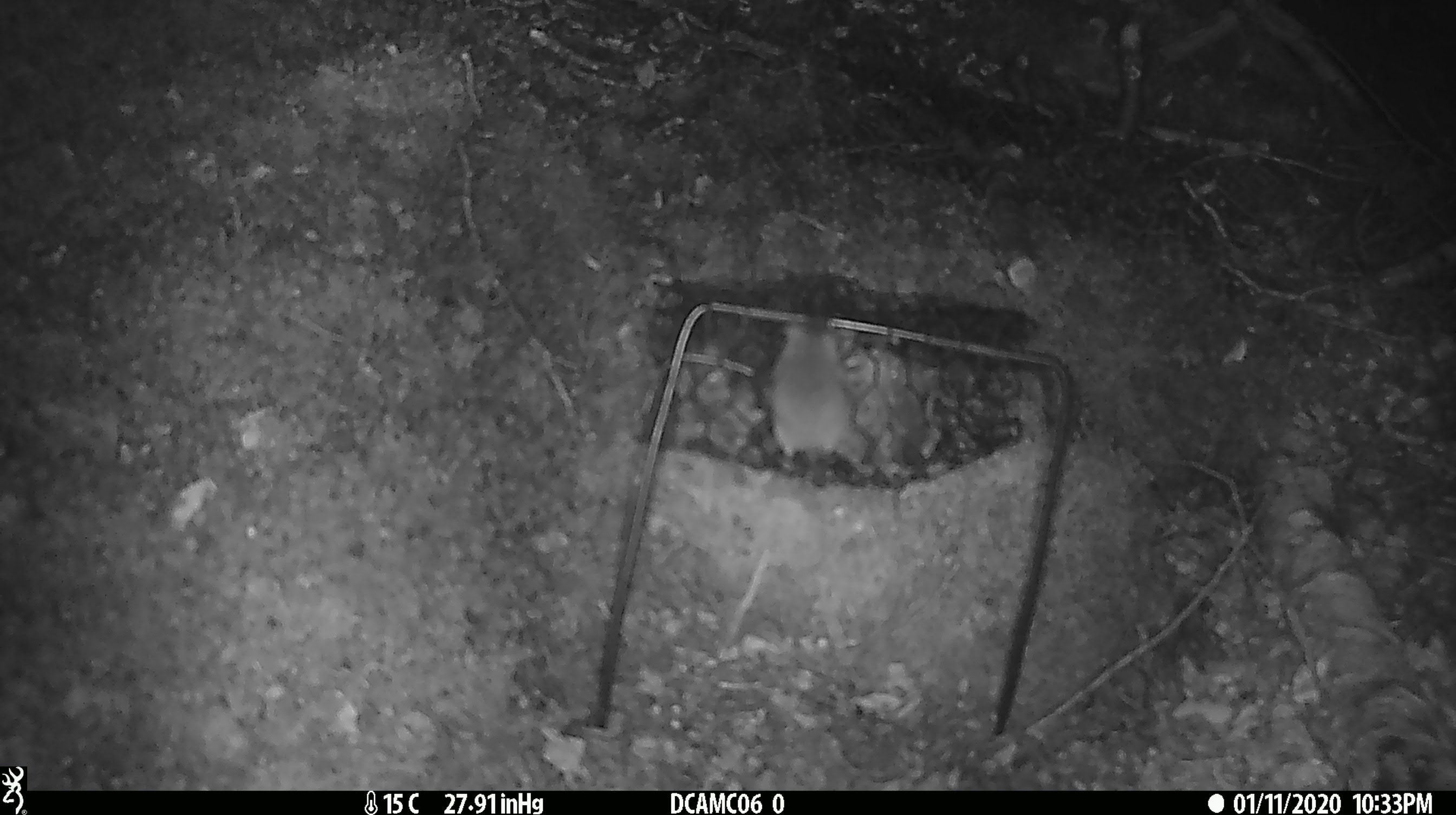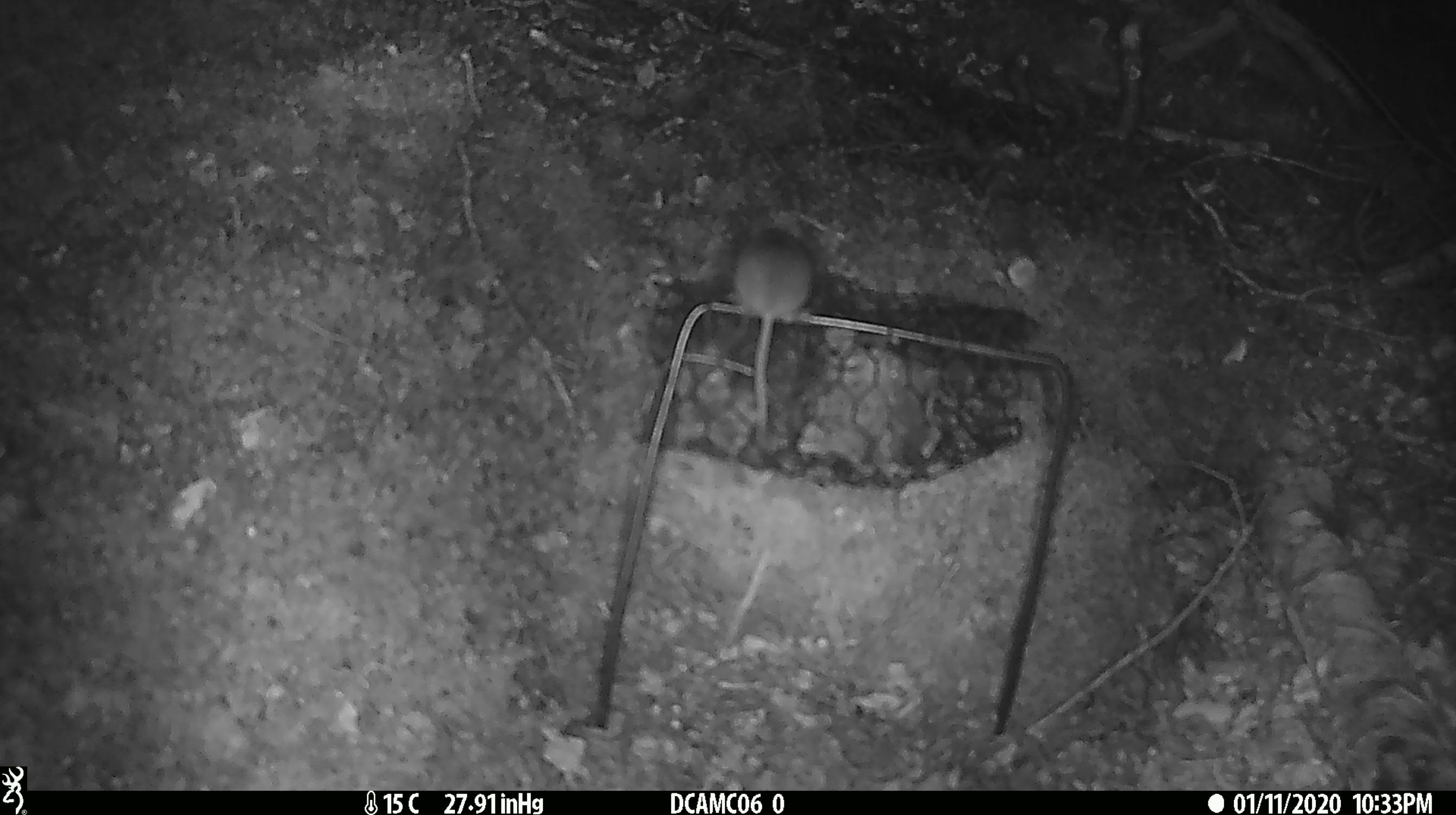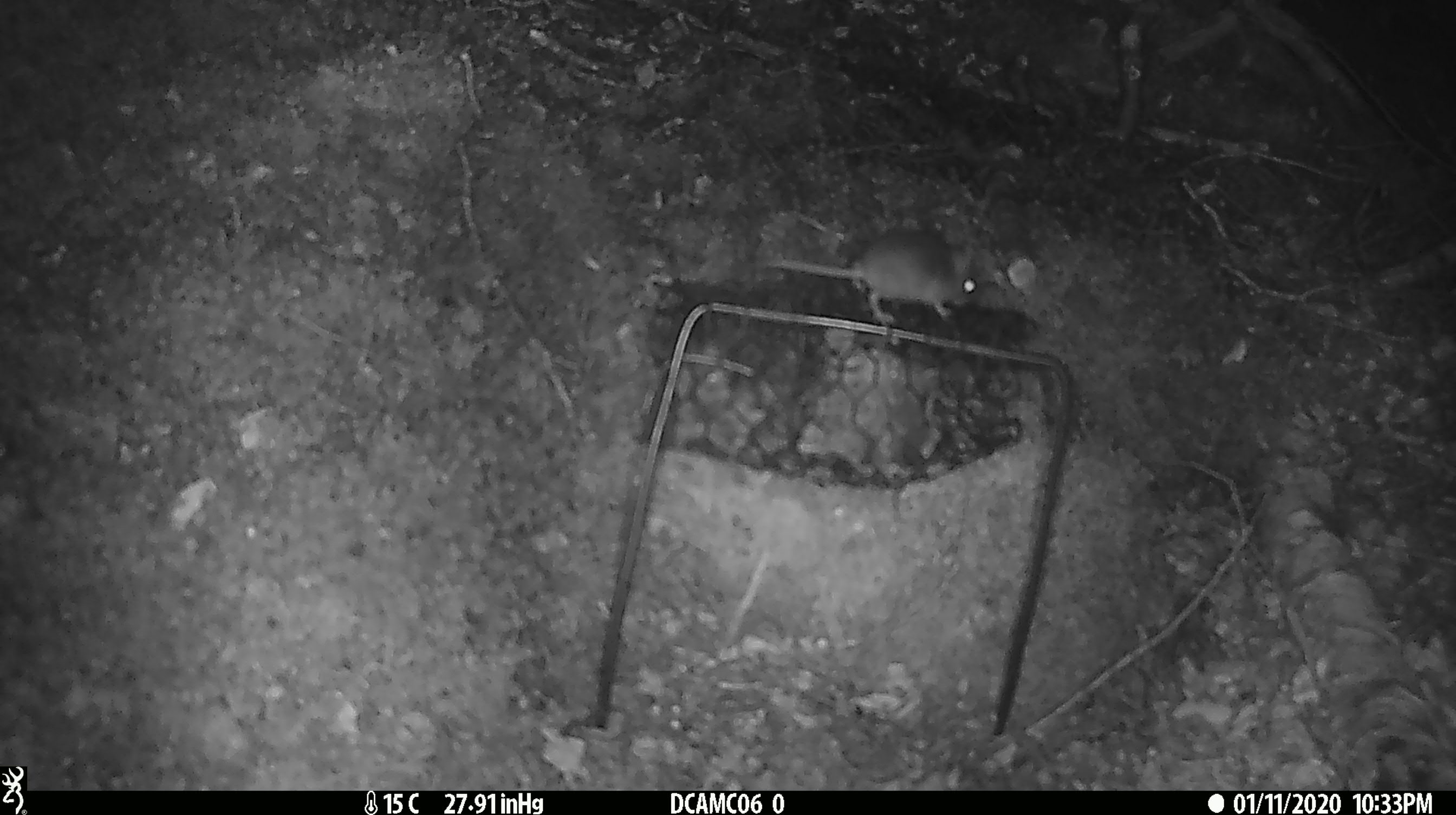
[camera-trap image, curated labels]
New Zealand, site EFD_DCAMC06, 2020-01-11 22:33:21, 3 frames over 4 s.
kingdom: Animalia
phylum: Chordata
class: Mammalia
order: Rodentia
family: Muridae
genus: Mus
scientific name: Mus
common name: mouse